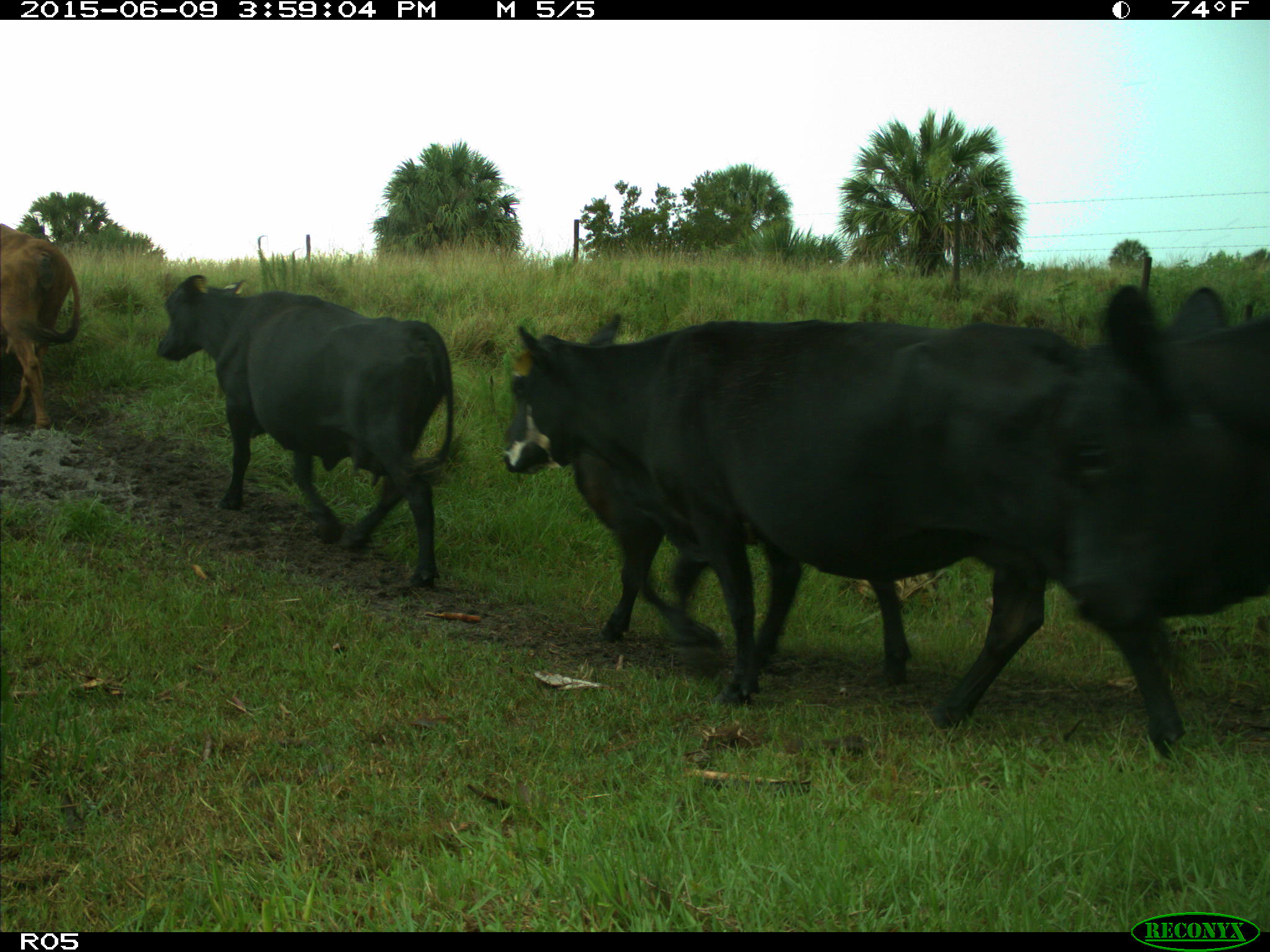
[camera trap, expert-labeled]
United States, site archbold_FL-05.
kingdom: Animalia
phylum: Chordata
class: Mammalia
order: Artiodactyla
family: Bovidae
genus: Bos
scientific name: Bos taurus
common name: domestic cow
Bos taurus (domestic cow).